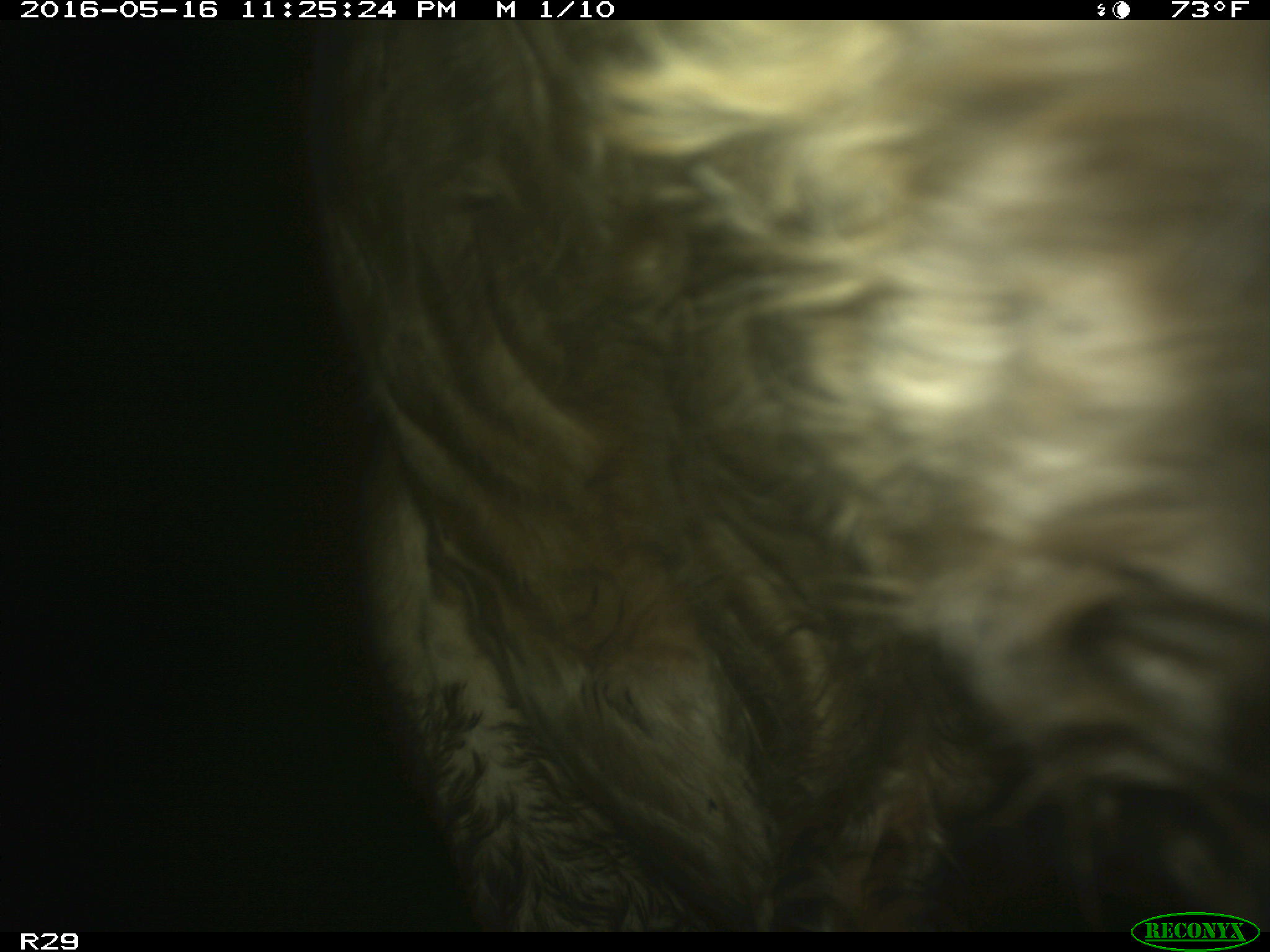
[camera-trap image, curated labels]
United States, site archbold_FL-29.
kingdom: Animalia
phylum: Chordata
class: Mammalia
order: Artiodactyla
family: Bovidae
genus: Bos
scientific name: Bos taurus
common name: domestic cow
Bos taurus (domestic cow).